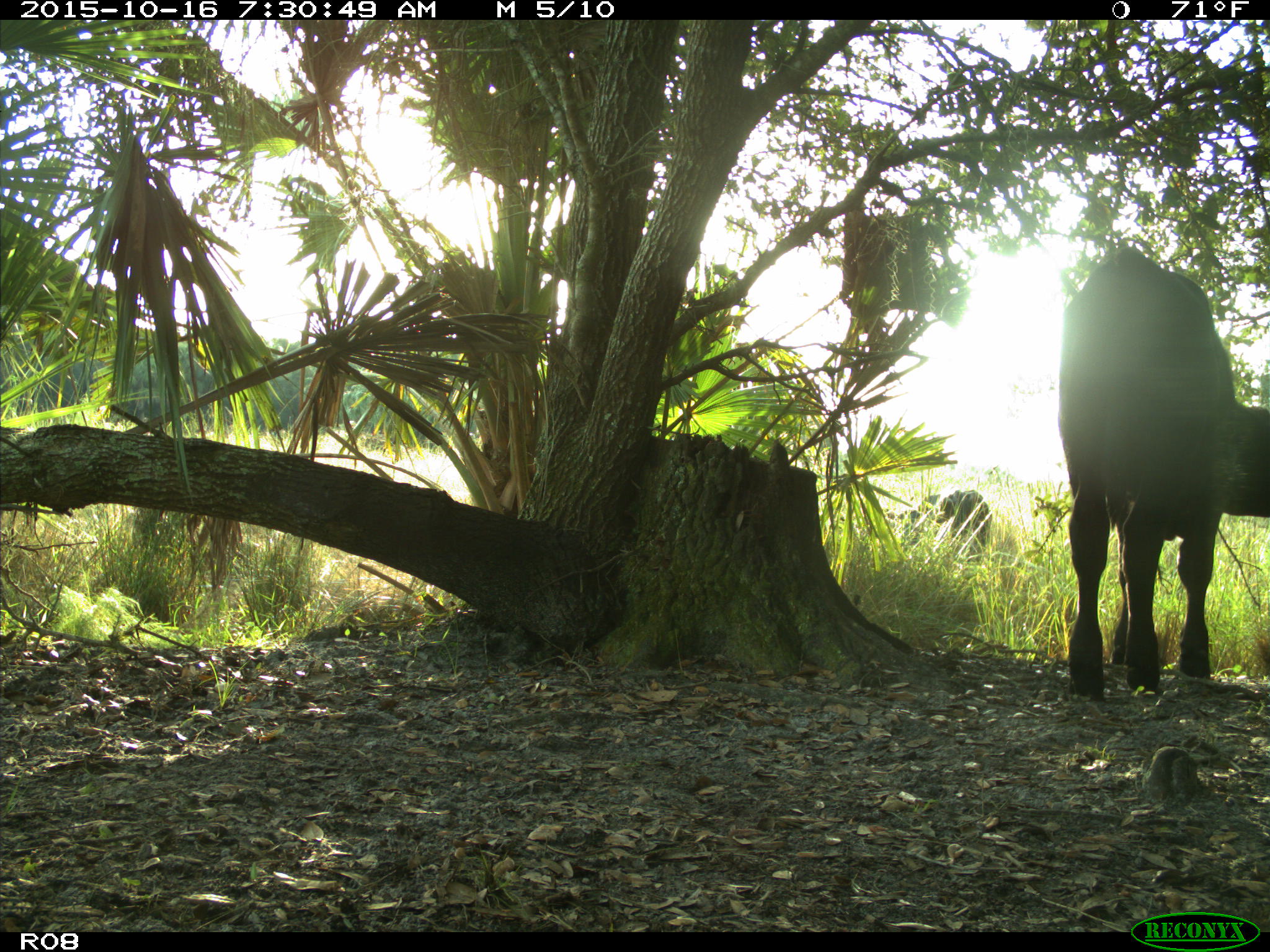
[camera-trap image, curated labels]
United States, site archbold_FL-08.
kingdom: Animalia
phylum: Chordata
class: Mammalia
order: Artiodactyla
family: Bovidae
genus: Bos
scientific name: Bos taurus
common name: domestic cow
Bos taurus (domestic cow).